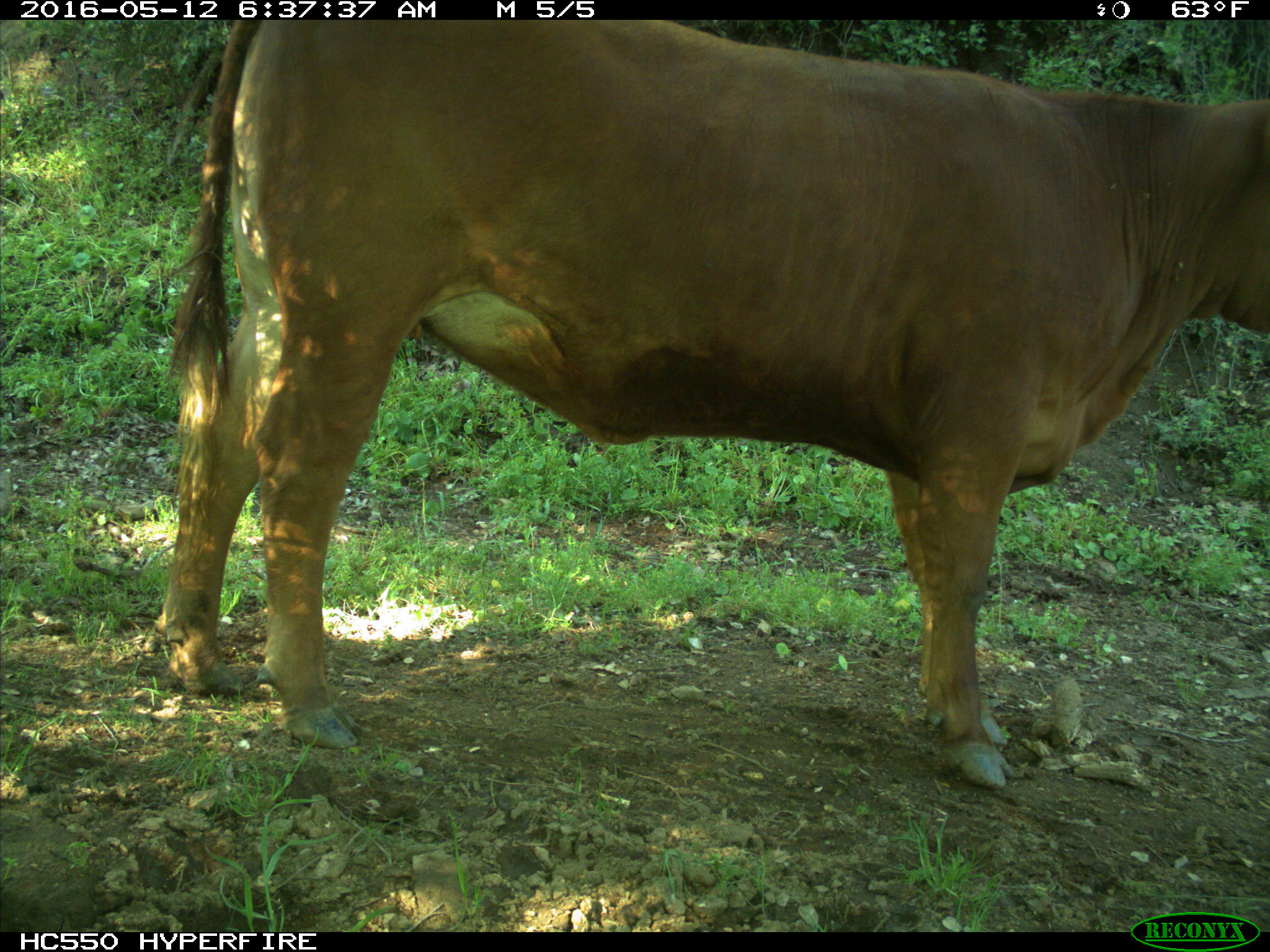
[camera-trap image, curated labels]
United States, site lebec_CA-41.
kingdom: Animalia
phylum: Chordata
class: Mammalia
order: Artiodactyla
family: Bovidae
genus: Bos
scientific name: Bos taurus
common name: domestic cow